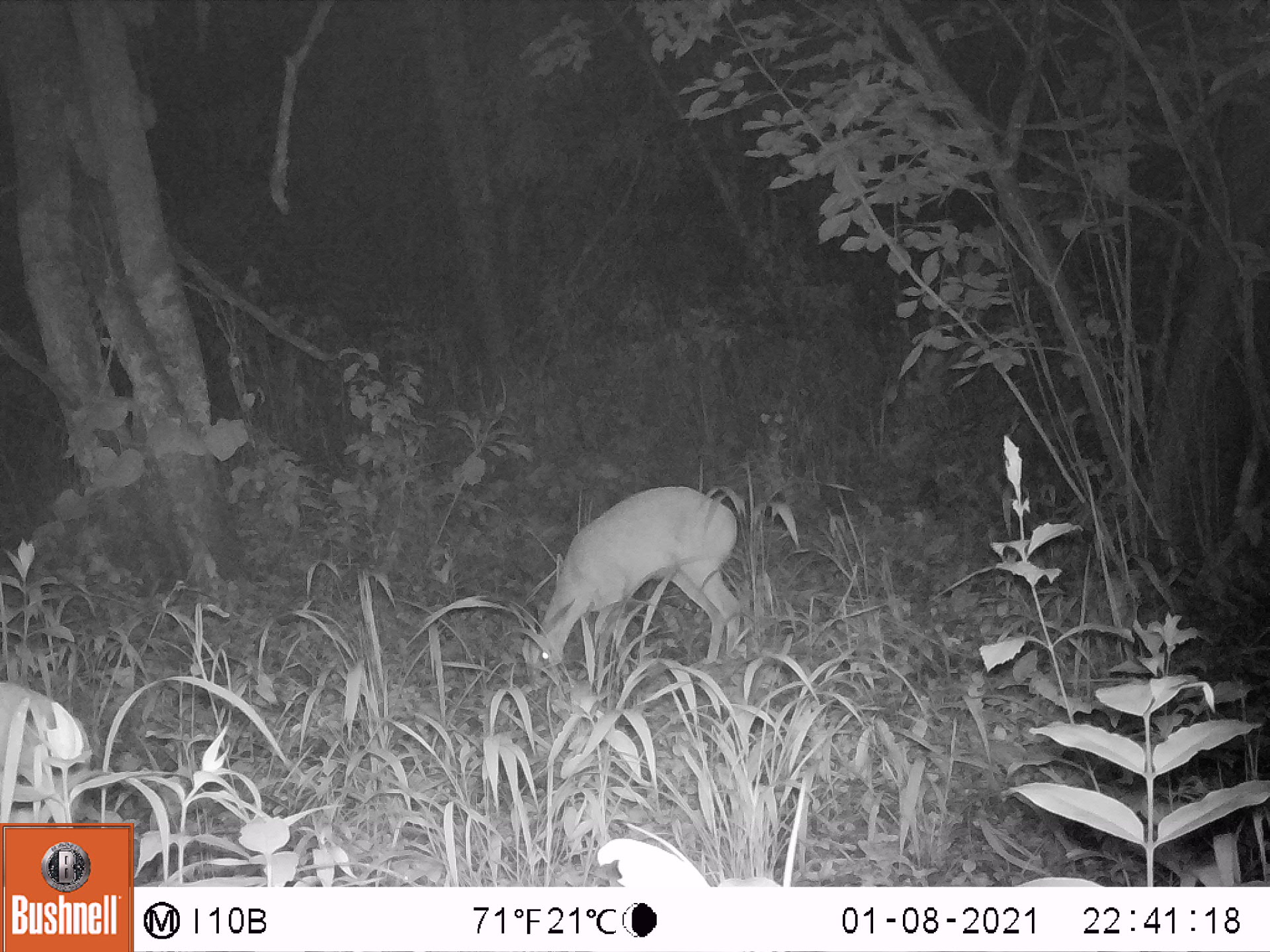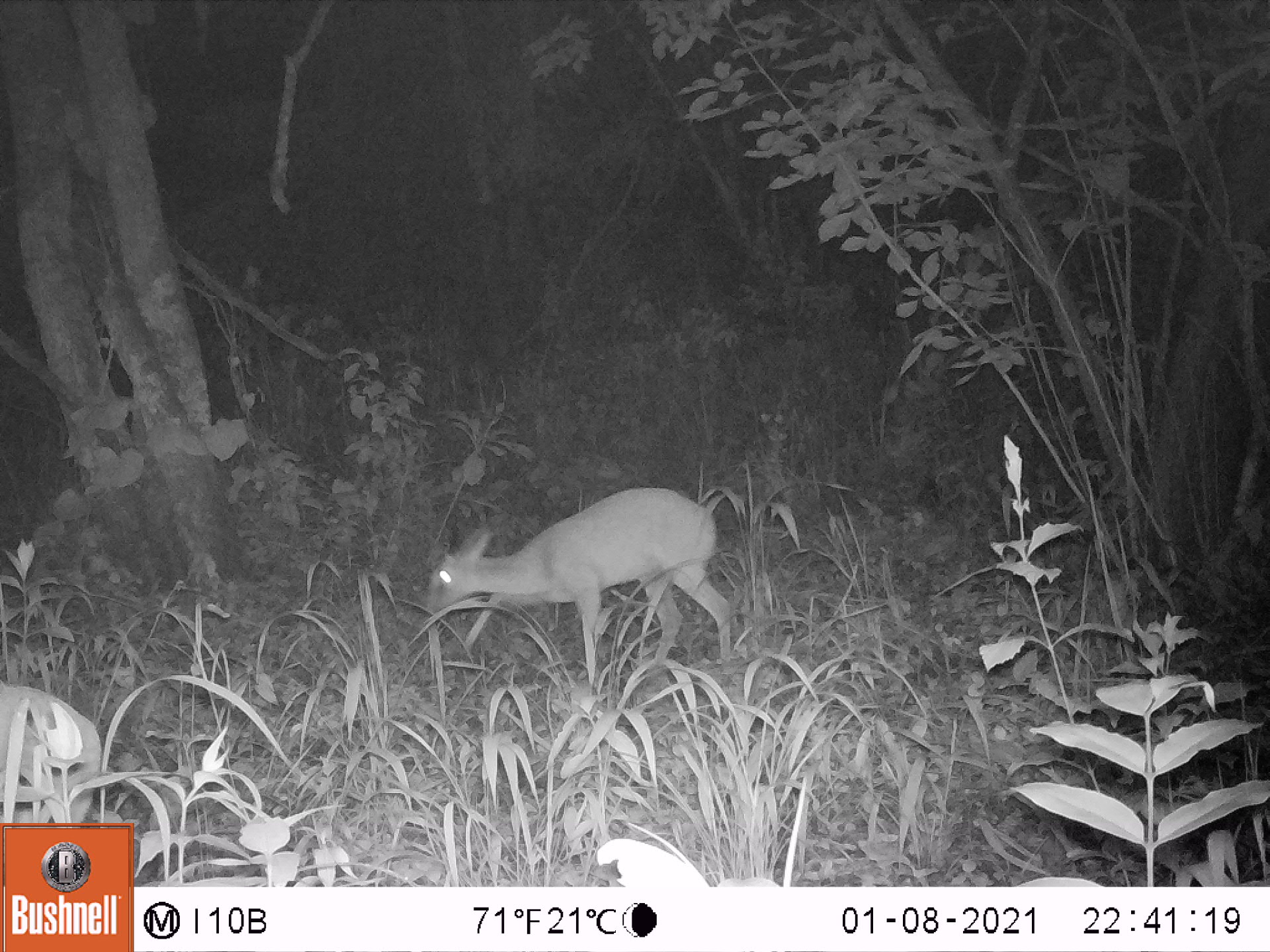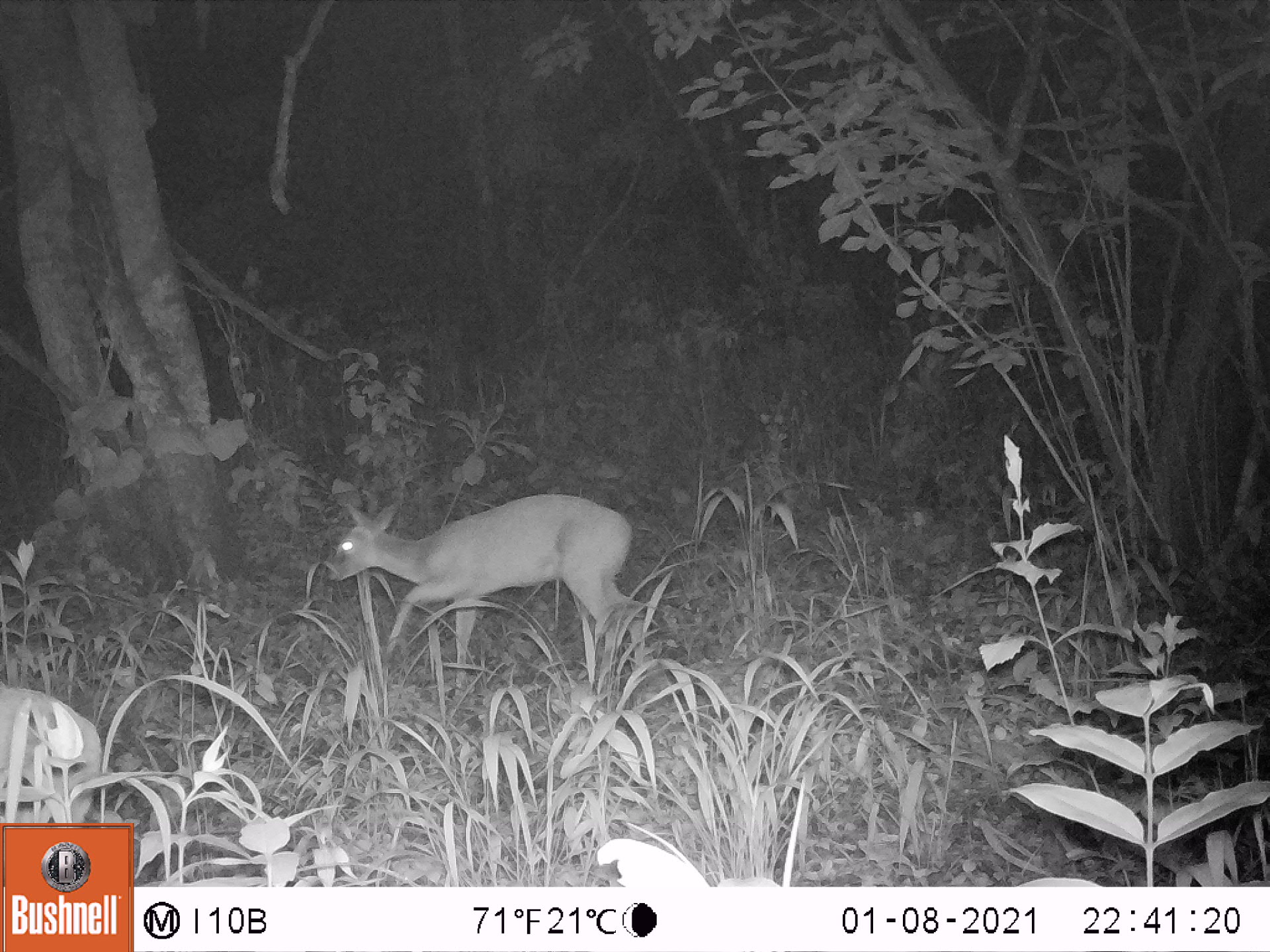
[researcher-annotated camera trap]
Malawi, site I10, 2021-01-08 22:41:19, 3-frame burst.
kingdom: Animalia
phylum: Chordata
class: Mammalia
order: Artiodactyla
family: Bovidae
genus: Sylvicapra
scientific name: Sylvicapra grimmia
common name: common duiker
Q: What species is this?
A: Common duiker (Sylvicapra grimmia).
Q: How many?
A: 1.